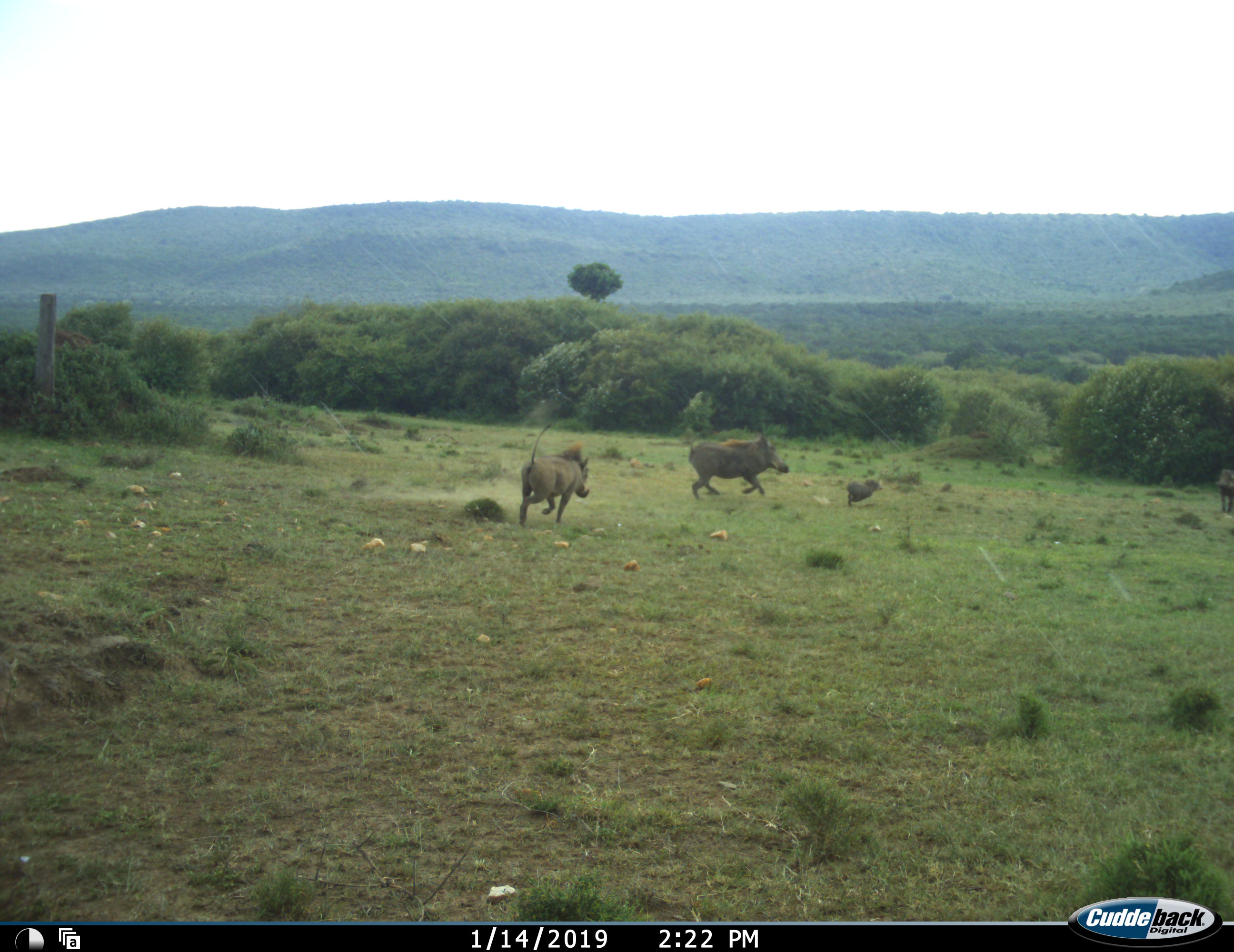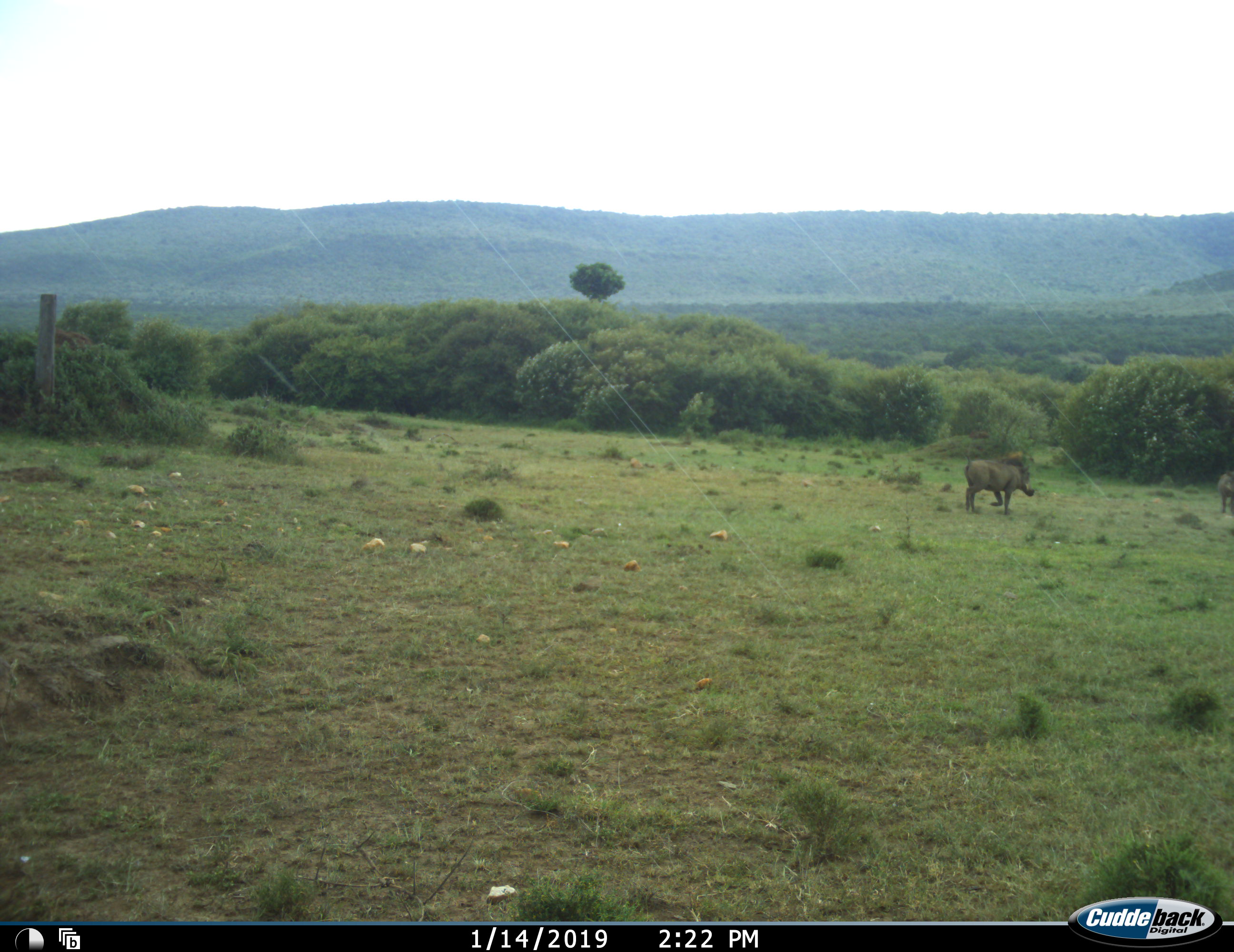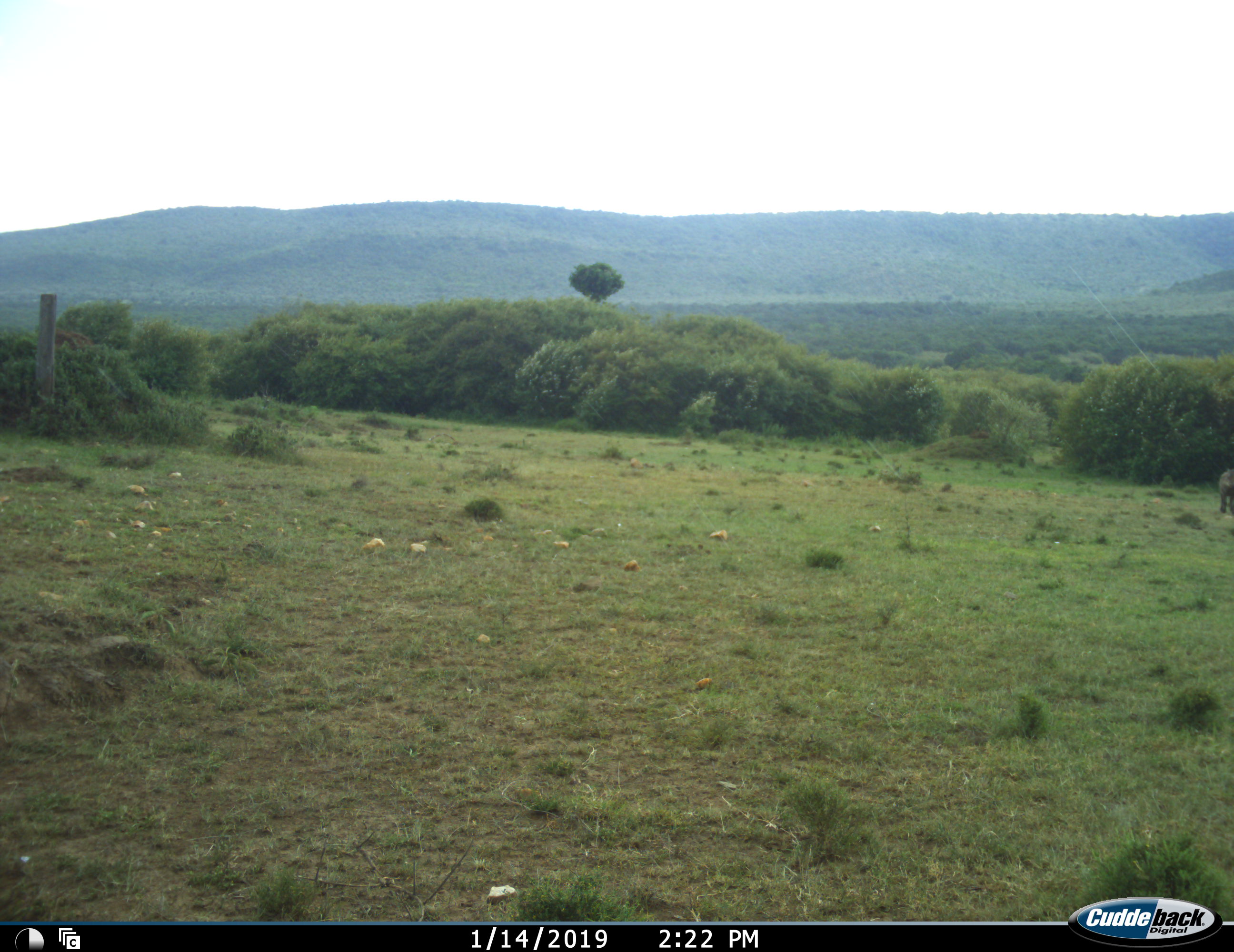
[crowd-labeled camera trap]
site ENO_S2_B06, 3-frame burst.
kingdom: Animalia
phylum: Chordata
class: Mammalia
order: Artiodactyla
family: Suidae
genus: Phacochoerus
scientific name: Phacochoerus africanus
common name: warthog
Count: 4.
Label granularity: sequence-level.